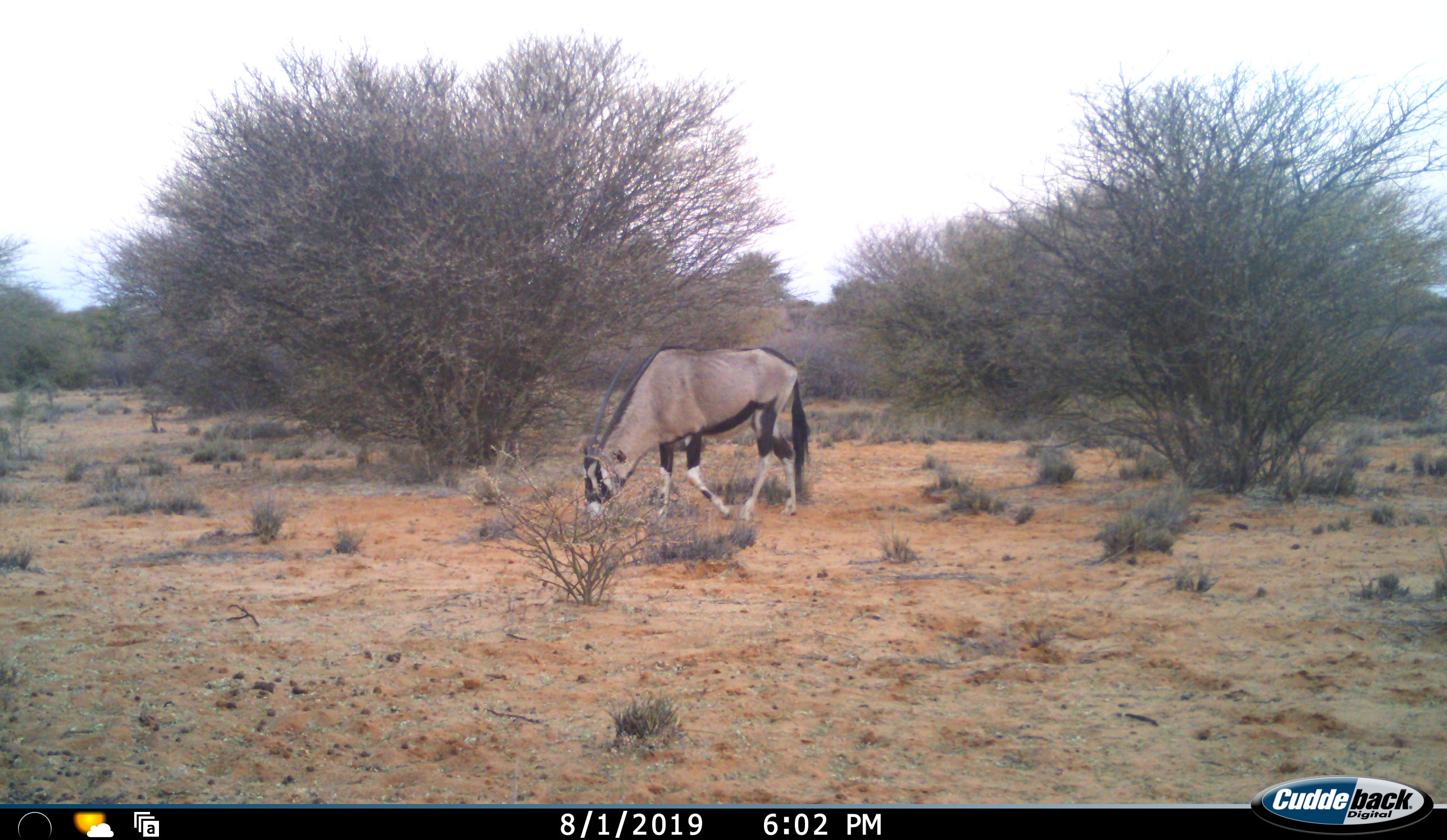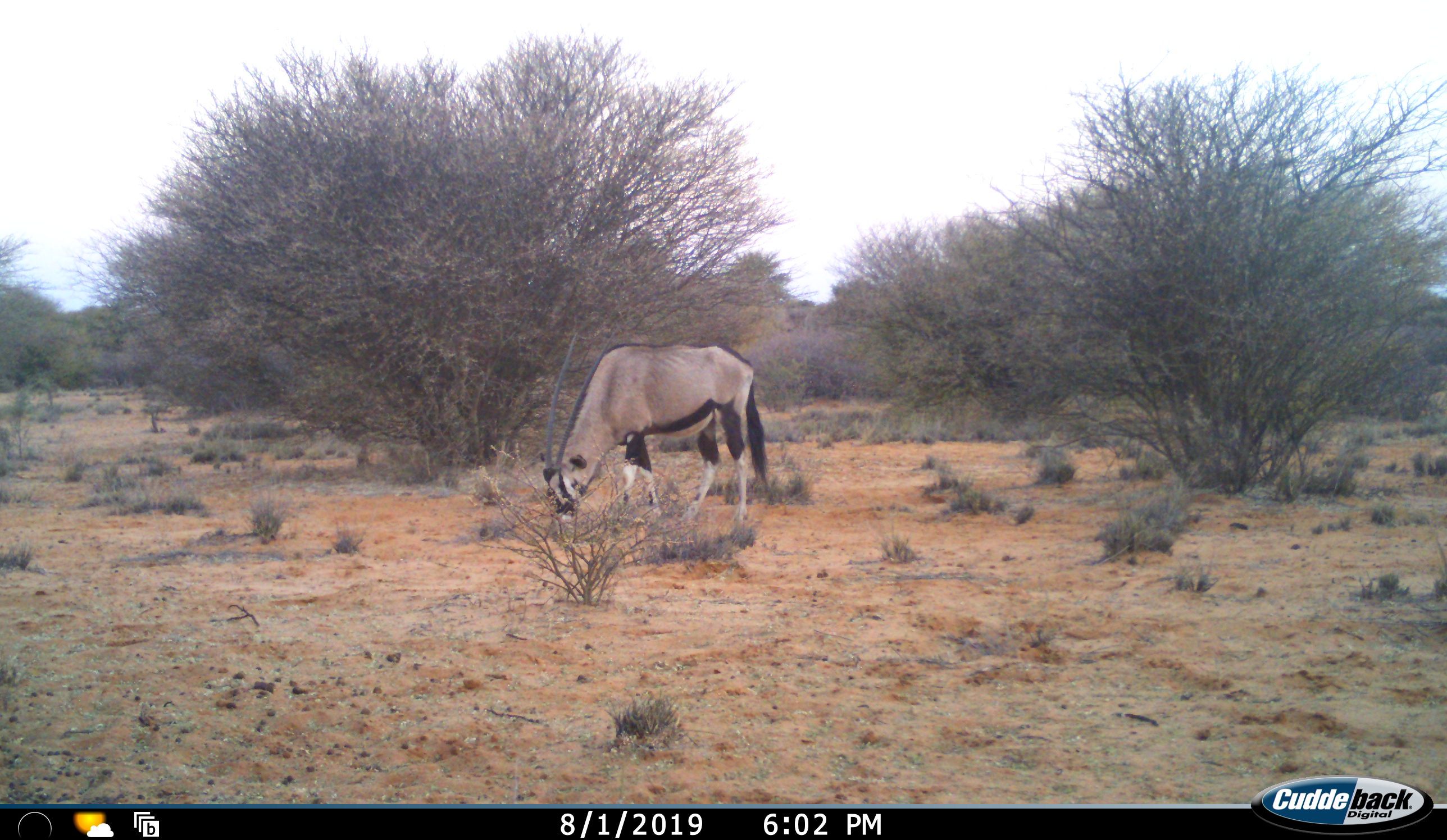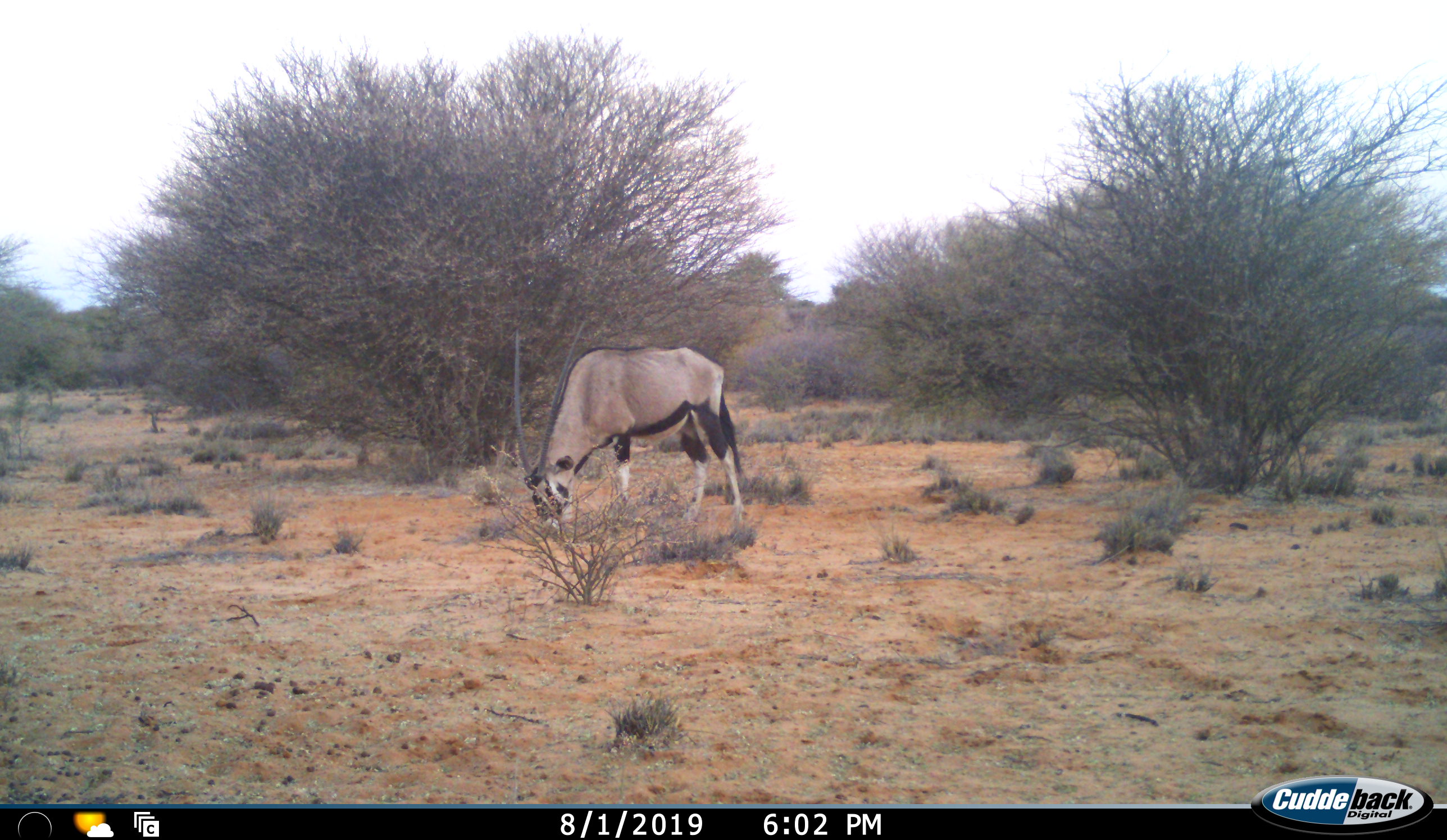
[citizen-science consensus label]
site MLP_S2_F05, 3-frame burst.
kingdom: Animalia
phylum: Chordata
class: Mammalia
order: Artiodactyla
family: Bovidae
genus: Oryx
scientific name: Oryx gazella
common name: gemsbok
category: oryx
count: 1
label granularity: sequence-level